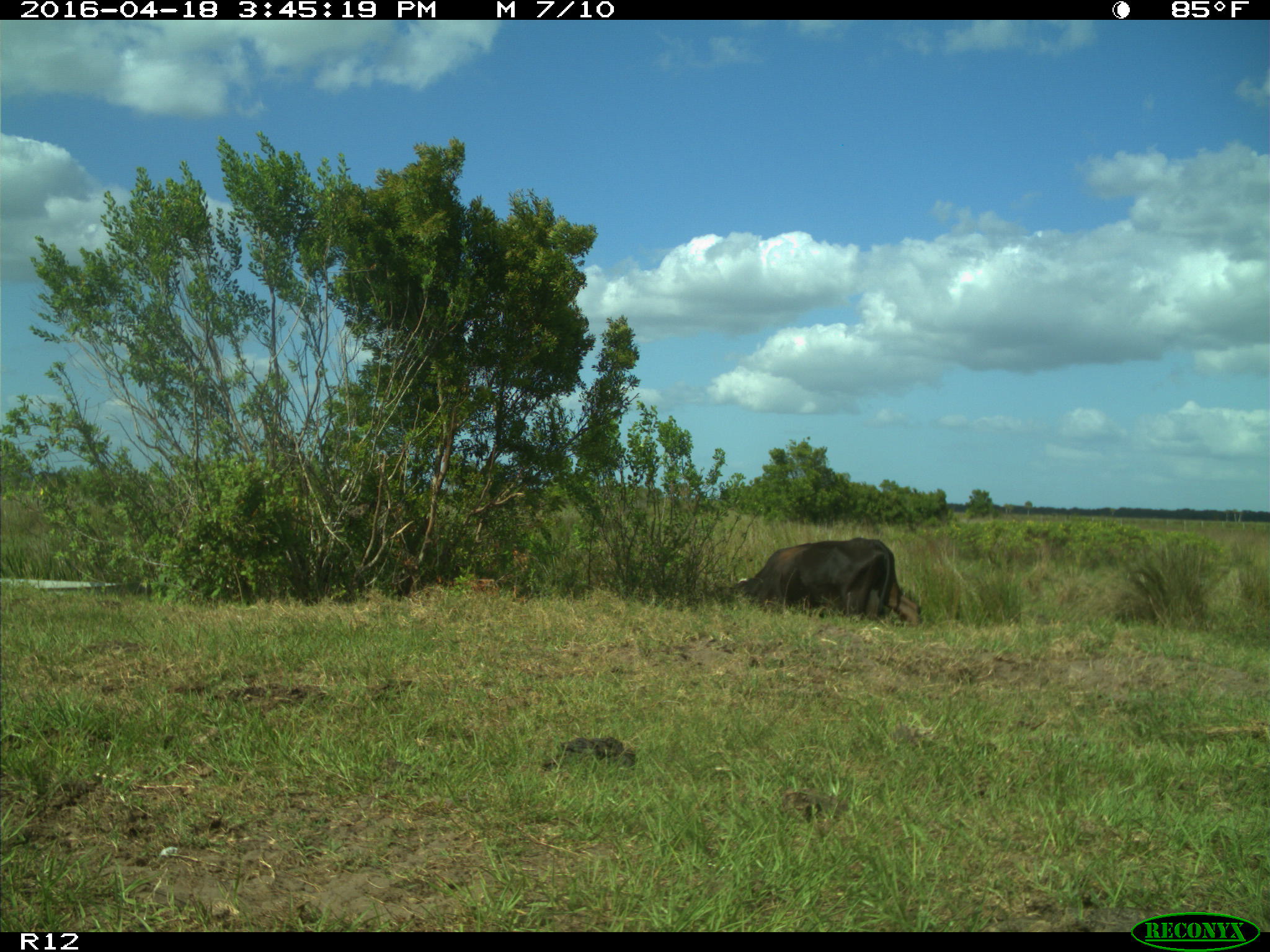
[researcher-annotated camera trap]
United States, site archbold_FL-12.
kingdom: Animalia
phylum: Chordata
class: Mammalia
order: Artiodactyla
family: Bovidae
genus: Bos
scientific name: Bos taurus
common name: domestic cow